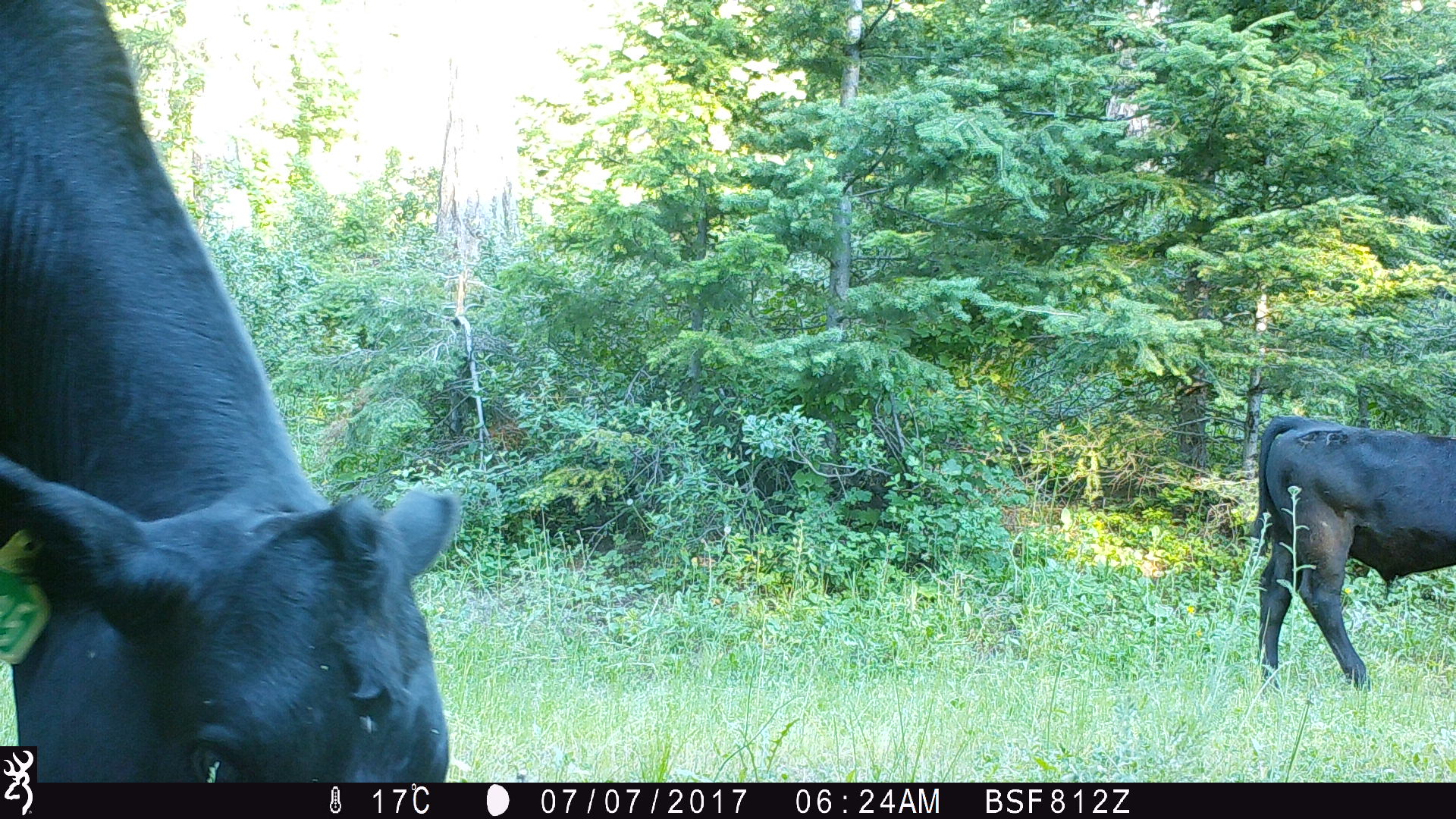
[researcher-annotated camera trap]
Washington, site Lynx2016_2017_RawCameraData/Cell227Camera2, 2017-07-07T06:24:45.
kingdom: Animalia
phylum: Chordata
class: Mammalia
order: Artiodactyla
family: Bovidae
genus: Bos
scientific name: Bos taurus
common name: domestic cattle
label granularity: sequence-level